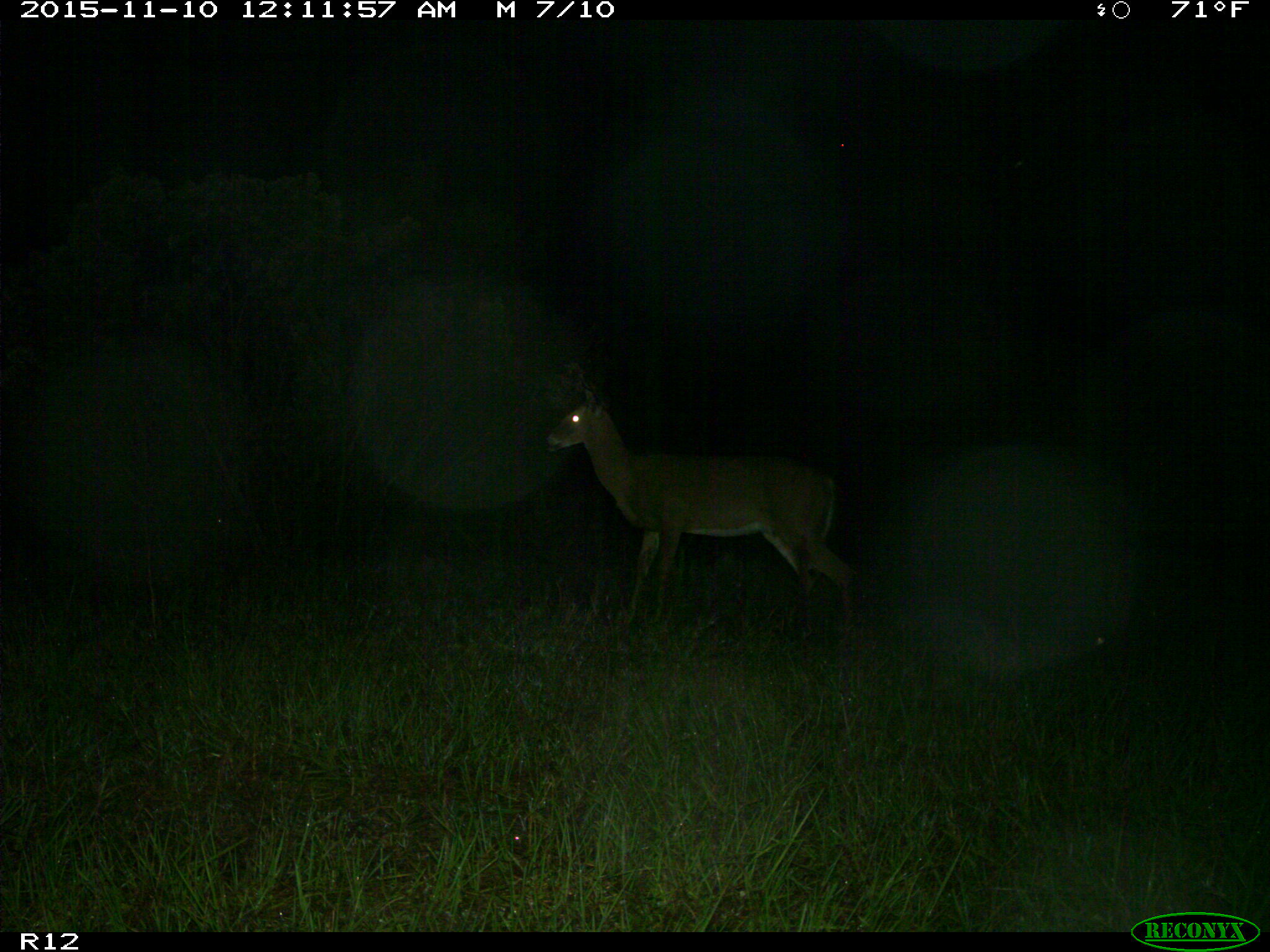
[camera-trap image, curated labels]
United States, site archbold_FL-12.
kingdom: Animalia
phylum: Chordata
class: Mammalia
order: Artiodactyla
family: Cervidae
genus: Odocoileus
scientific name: Odocoileus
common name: deer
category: unidentified deer